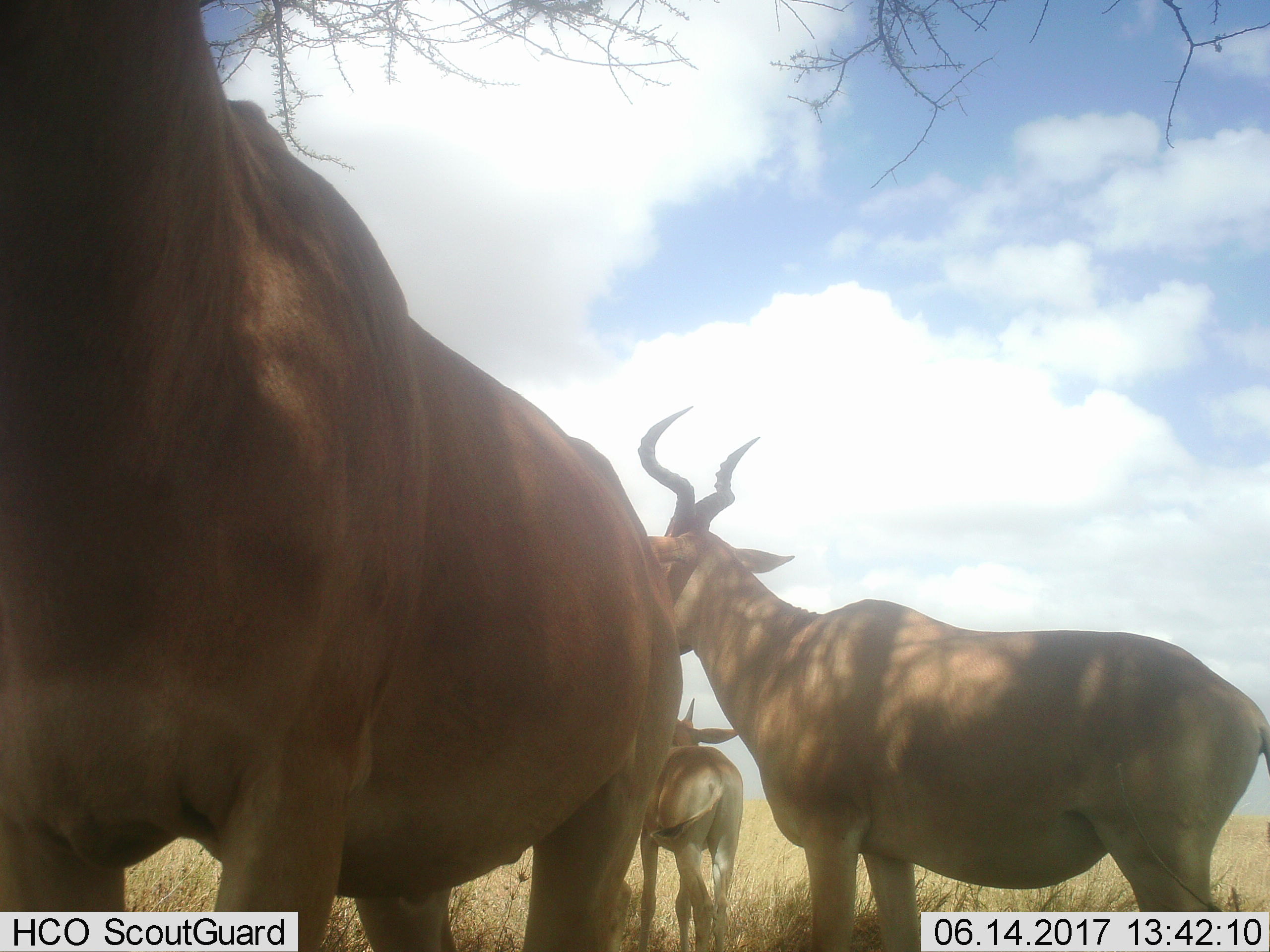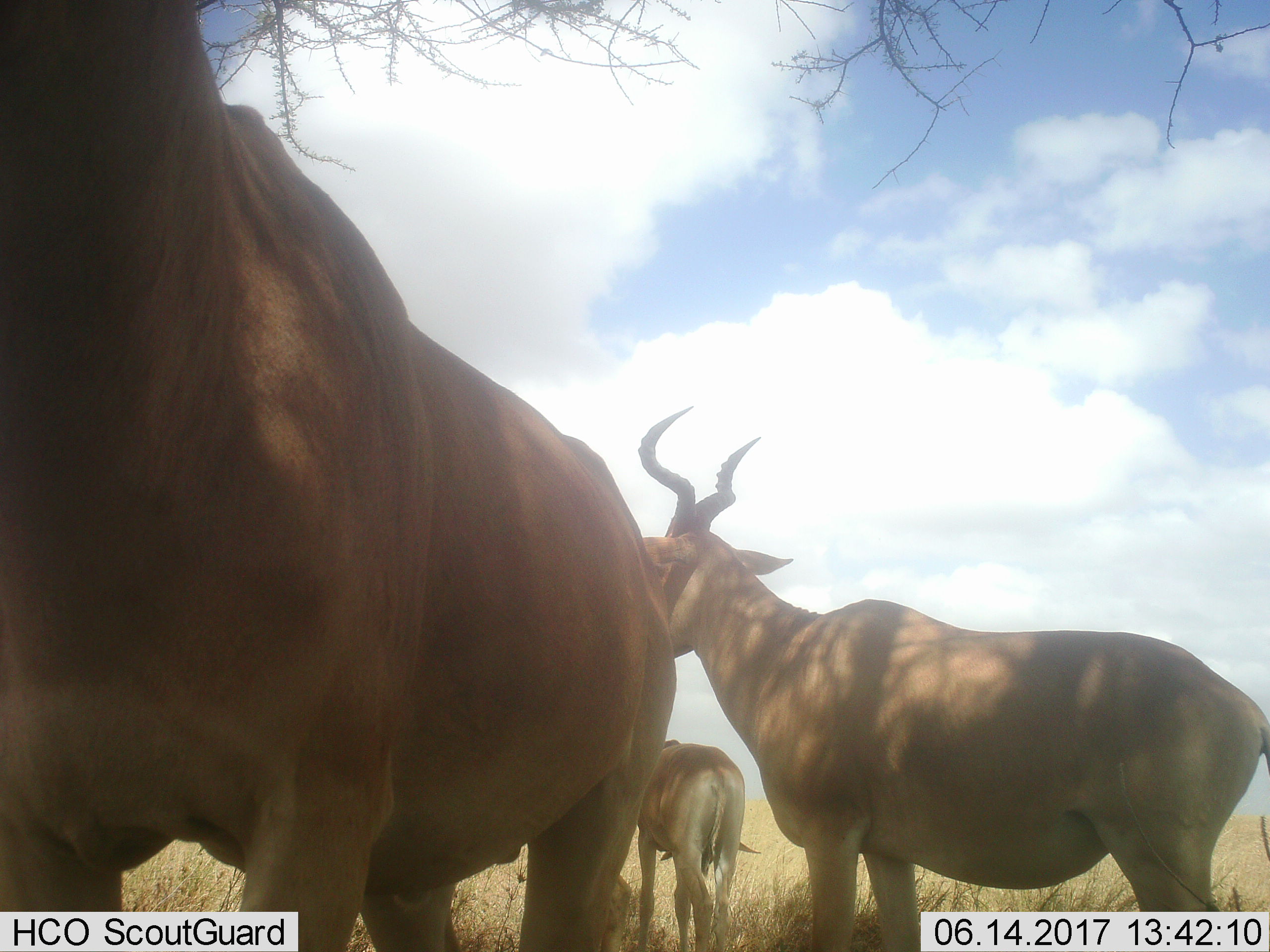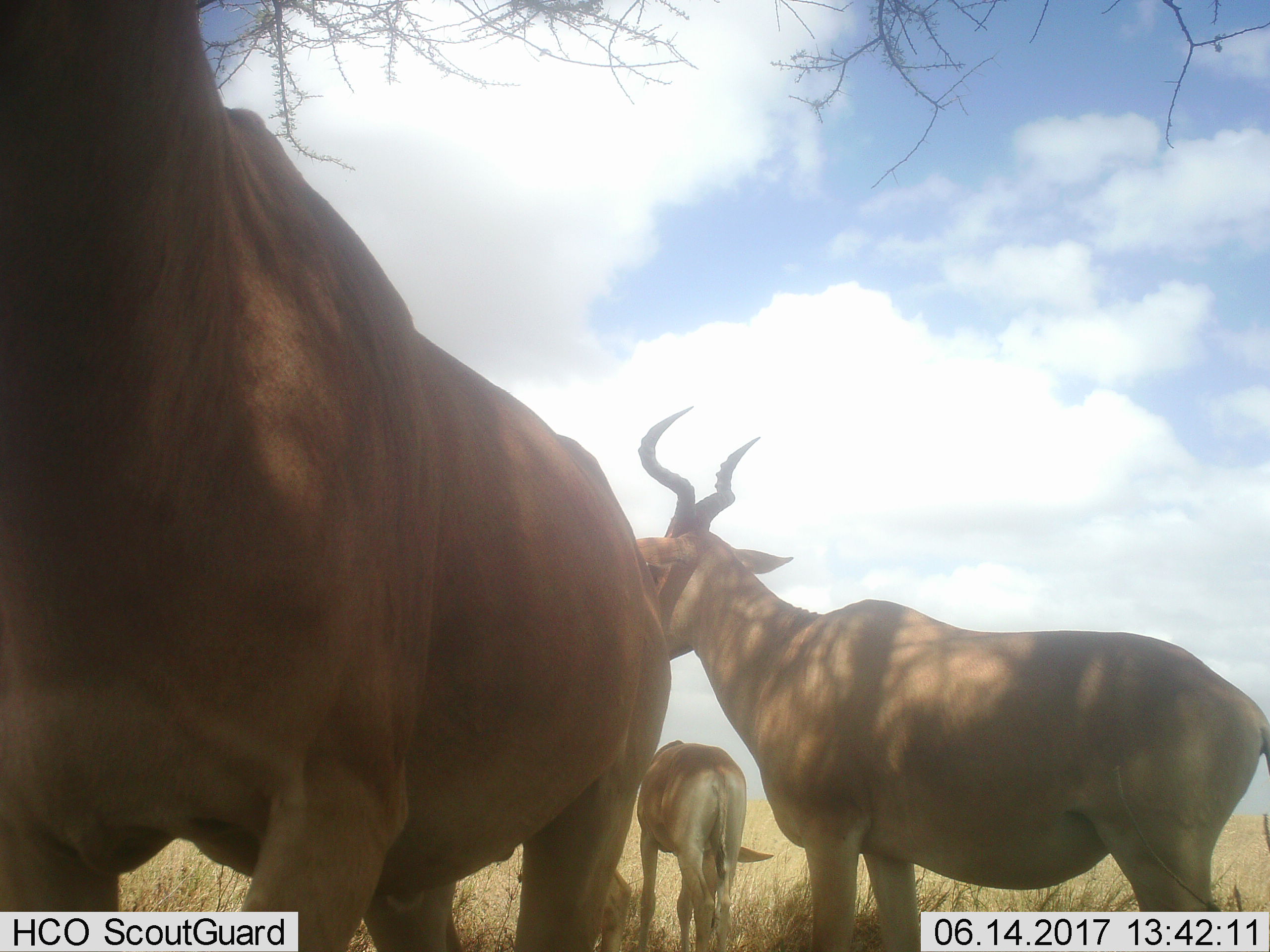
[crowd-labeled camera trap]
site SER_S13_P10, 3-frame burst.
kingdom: Animalia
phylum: Chordata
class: Mammalia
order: Artiodactyla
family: Bovidae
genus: Alcelaphus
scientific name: Alcelaphus buselaphus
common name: hartebeest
Hartebeest (Alcelaphus buselaphus), count 3. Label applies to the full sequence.